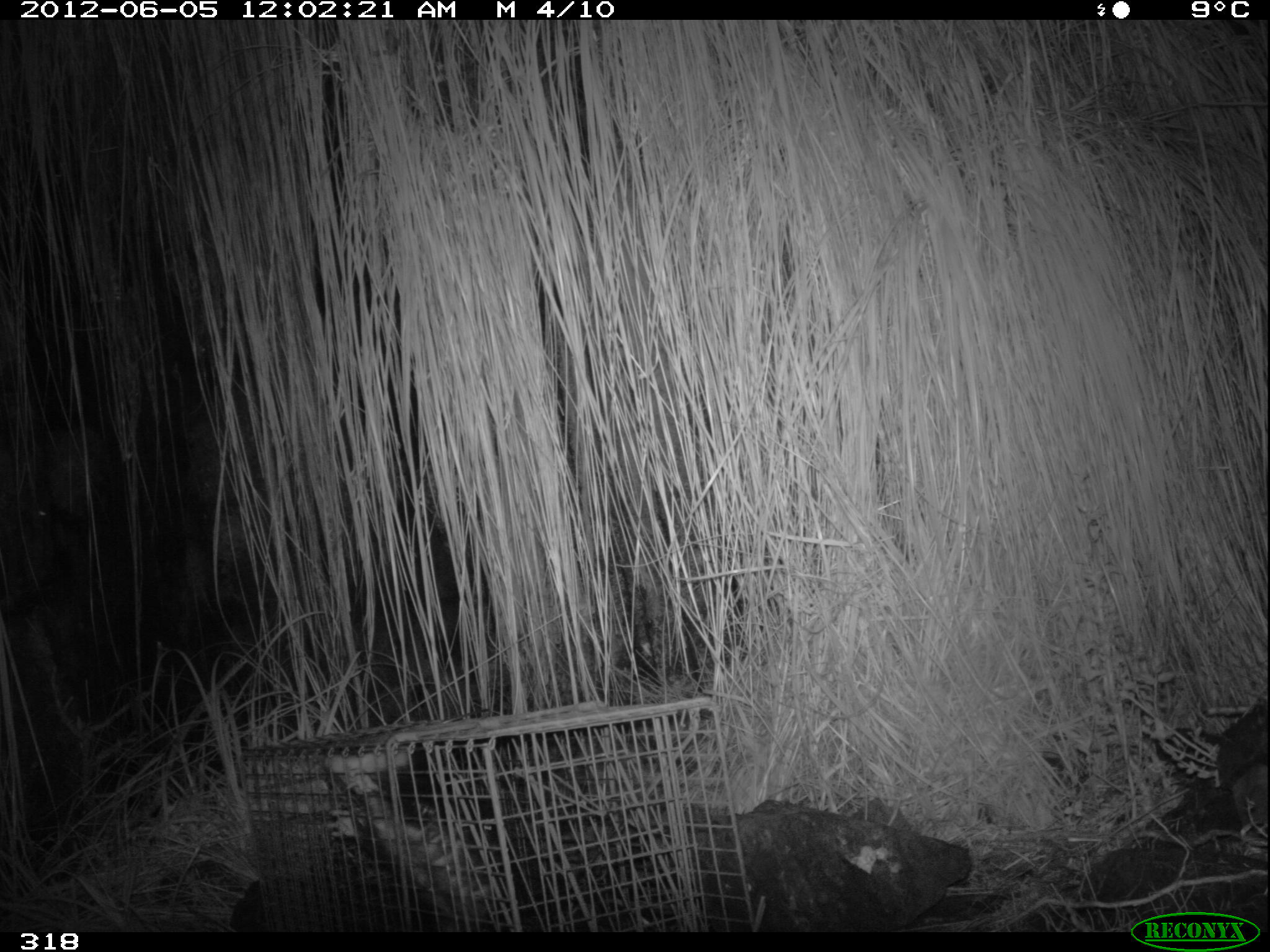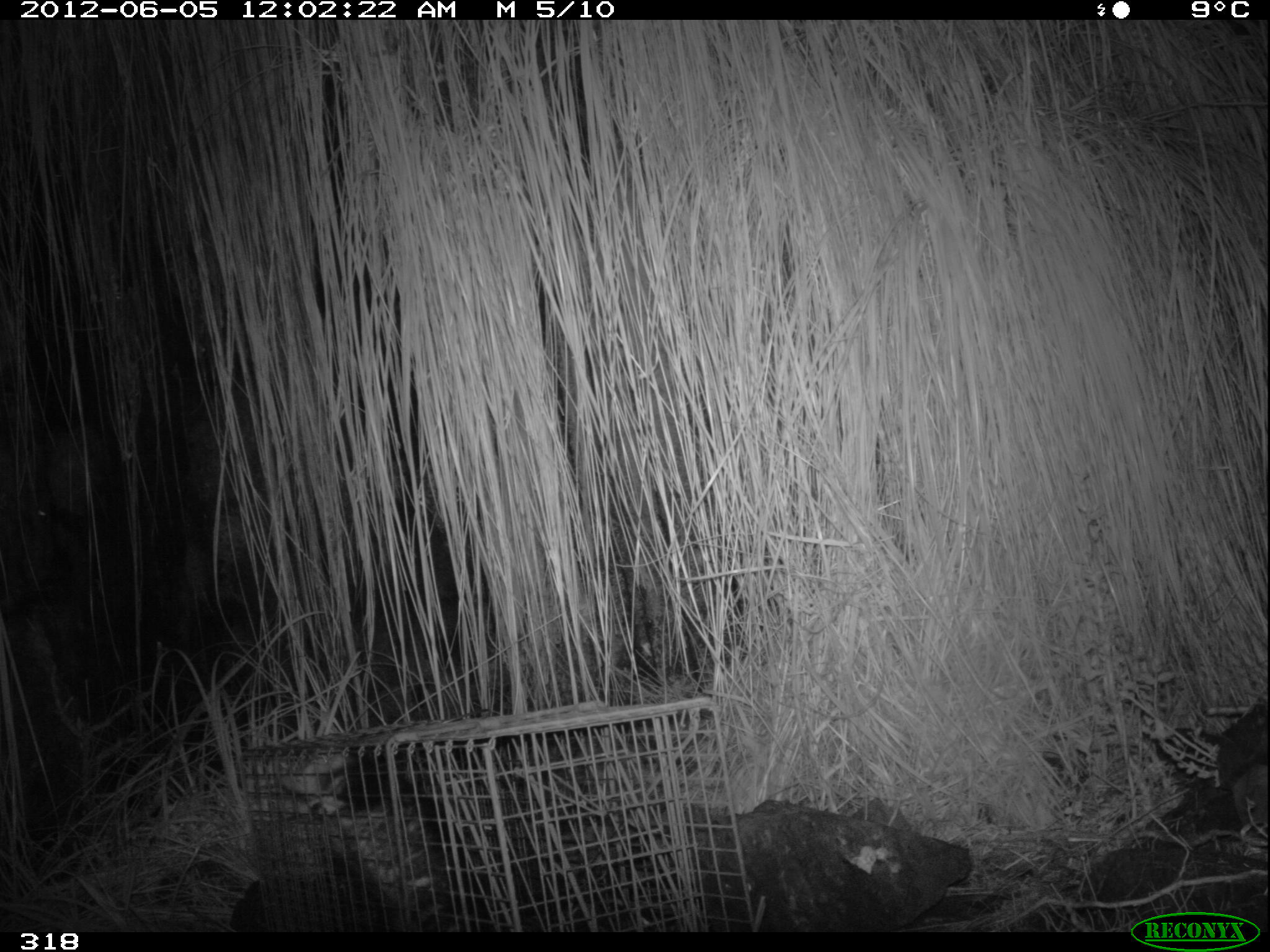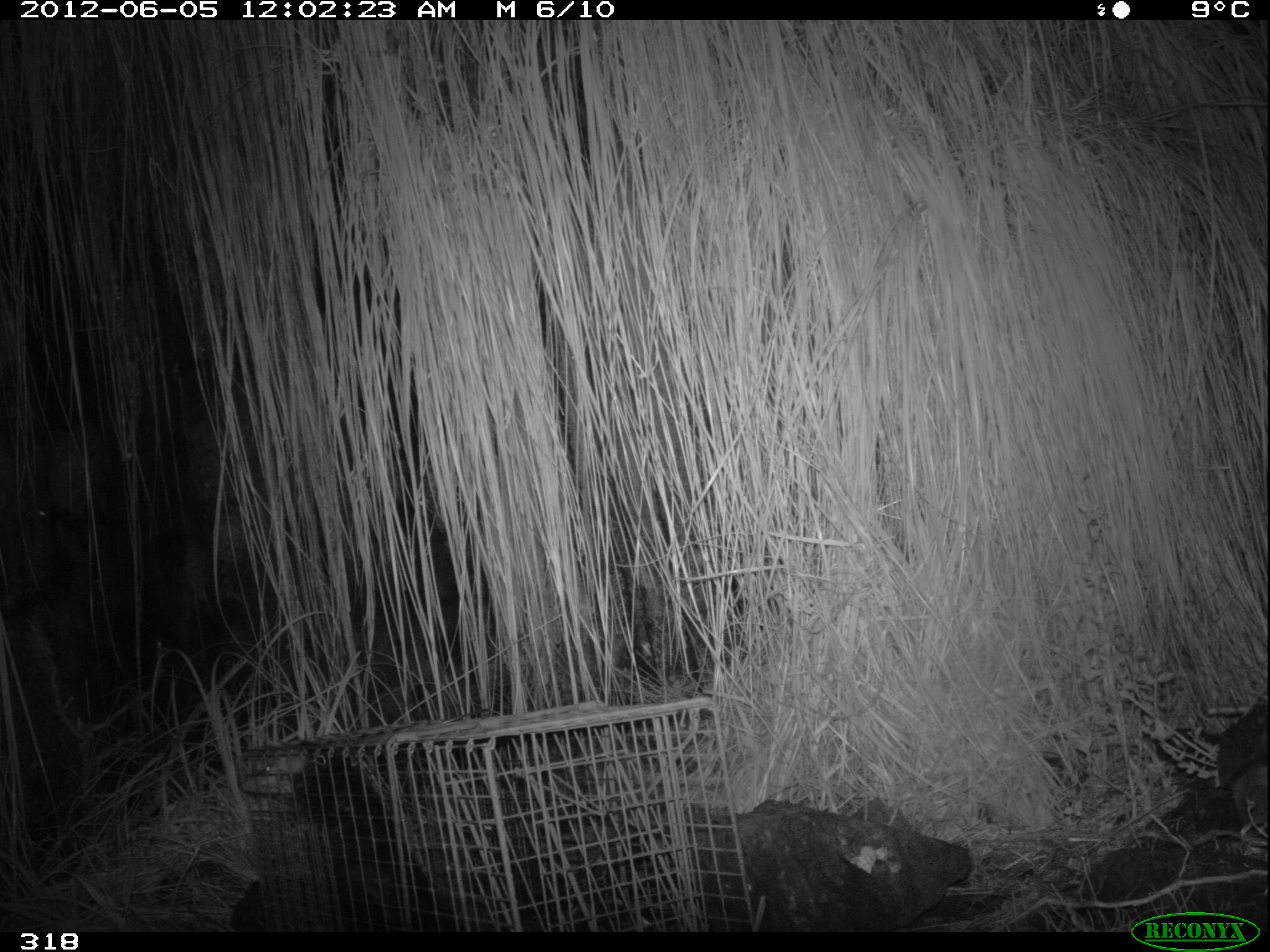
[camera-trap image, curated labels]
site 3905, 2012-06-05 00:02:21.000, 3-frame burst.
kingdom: Animalia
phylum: Chordata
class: Mammalia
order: Didelphimorphia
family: Didelphidae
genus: Didelphis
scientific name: Didelphis pernigra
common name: andean white-eared opossum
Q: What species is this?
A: Didelphis pernigra (andean white-eared opossum).